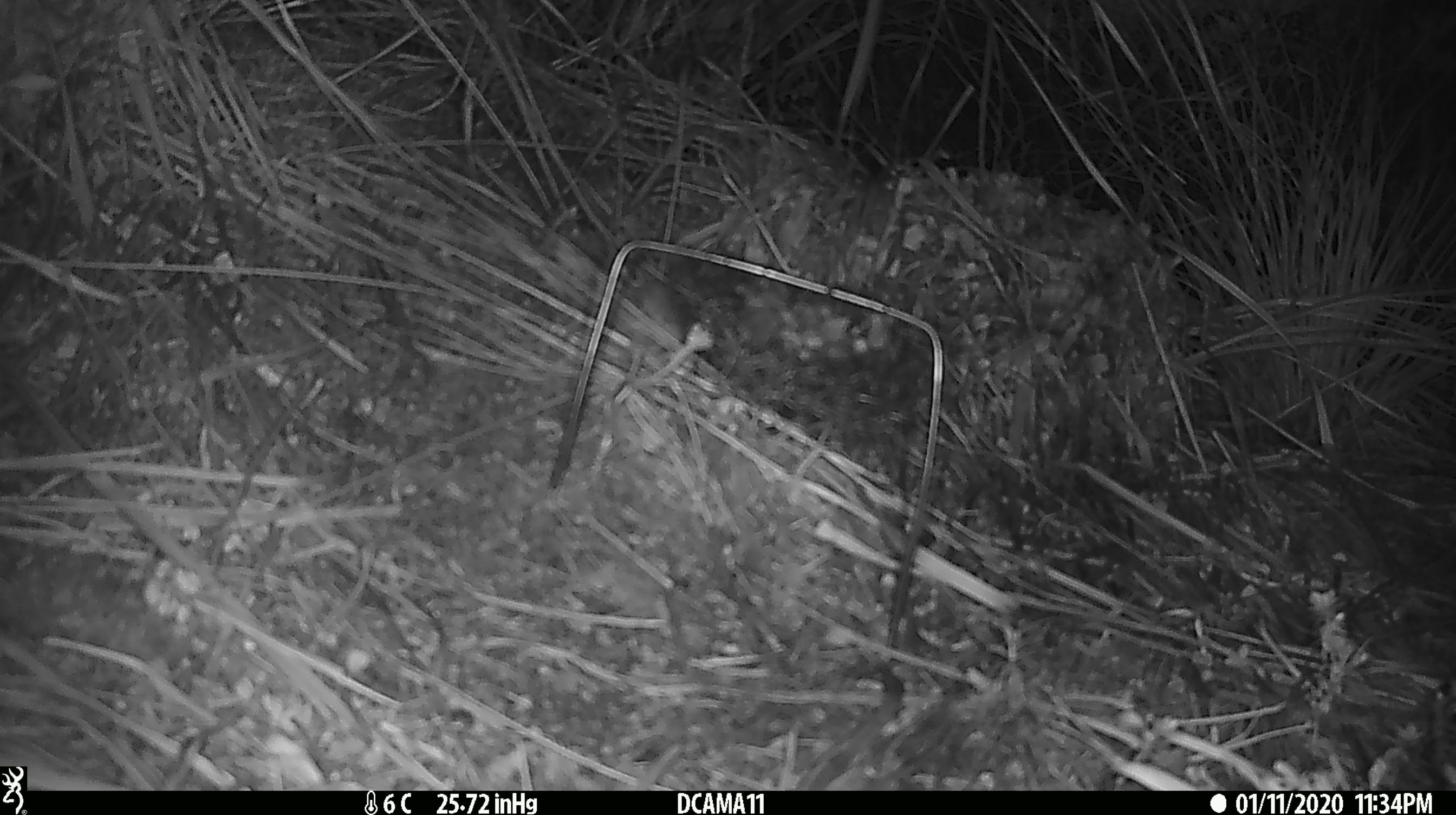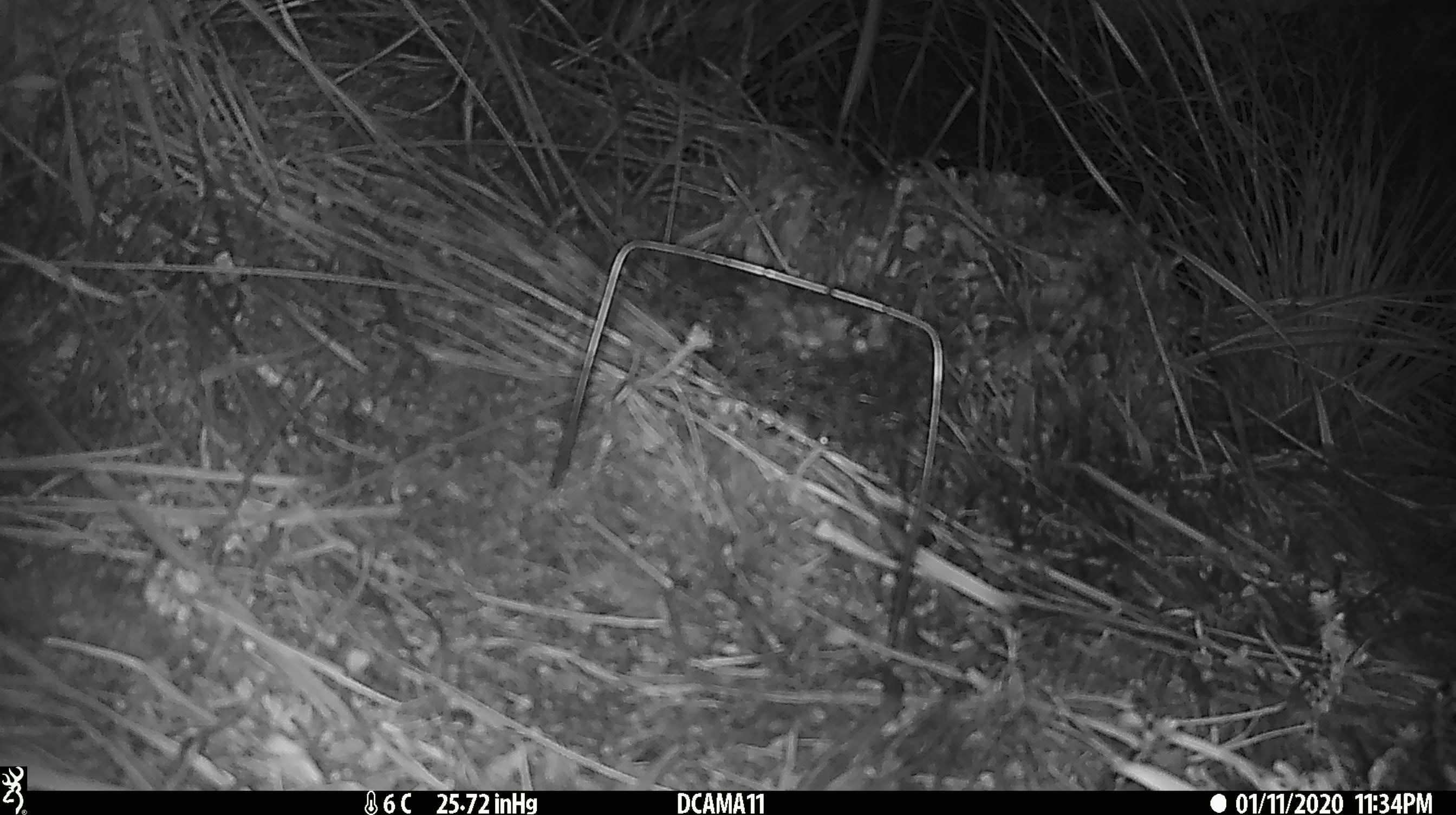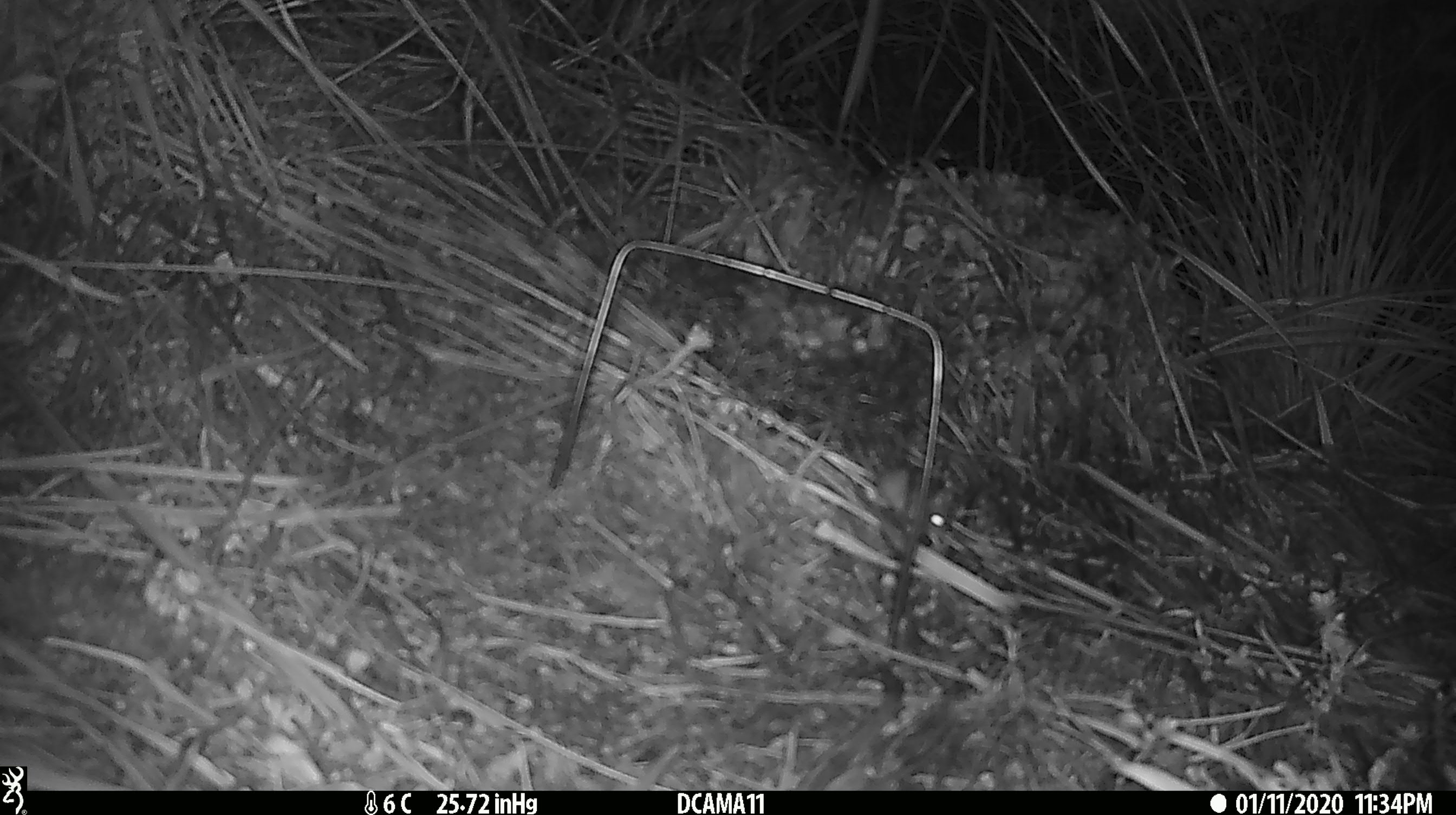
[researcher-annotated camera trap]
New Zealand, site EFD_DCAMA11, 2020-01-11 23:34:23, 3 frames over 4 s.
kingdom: Animalia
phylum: Chordata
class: Mammalia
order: Rodentia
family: Muridae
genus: Mus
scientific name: Mus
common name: mouse